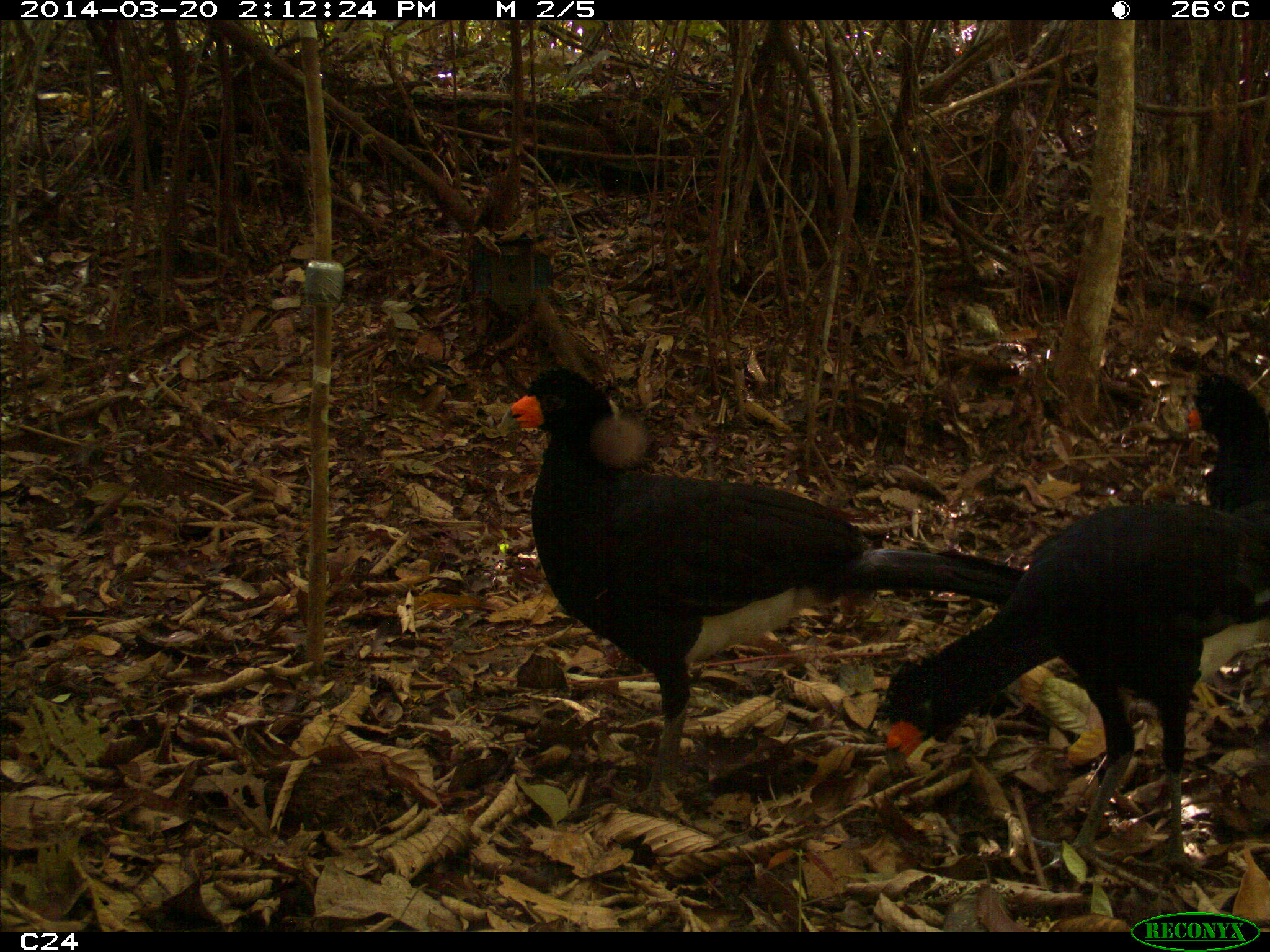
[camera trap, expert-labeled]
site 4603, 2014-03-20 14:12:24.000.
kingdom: Animalia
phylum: Chordata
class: Aves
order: Galliformes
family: Cracidae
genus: Crax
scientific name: Crax alector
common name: black curassow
Crax alector (black curassow), count 3, age adult.